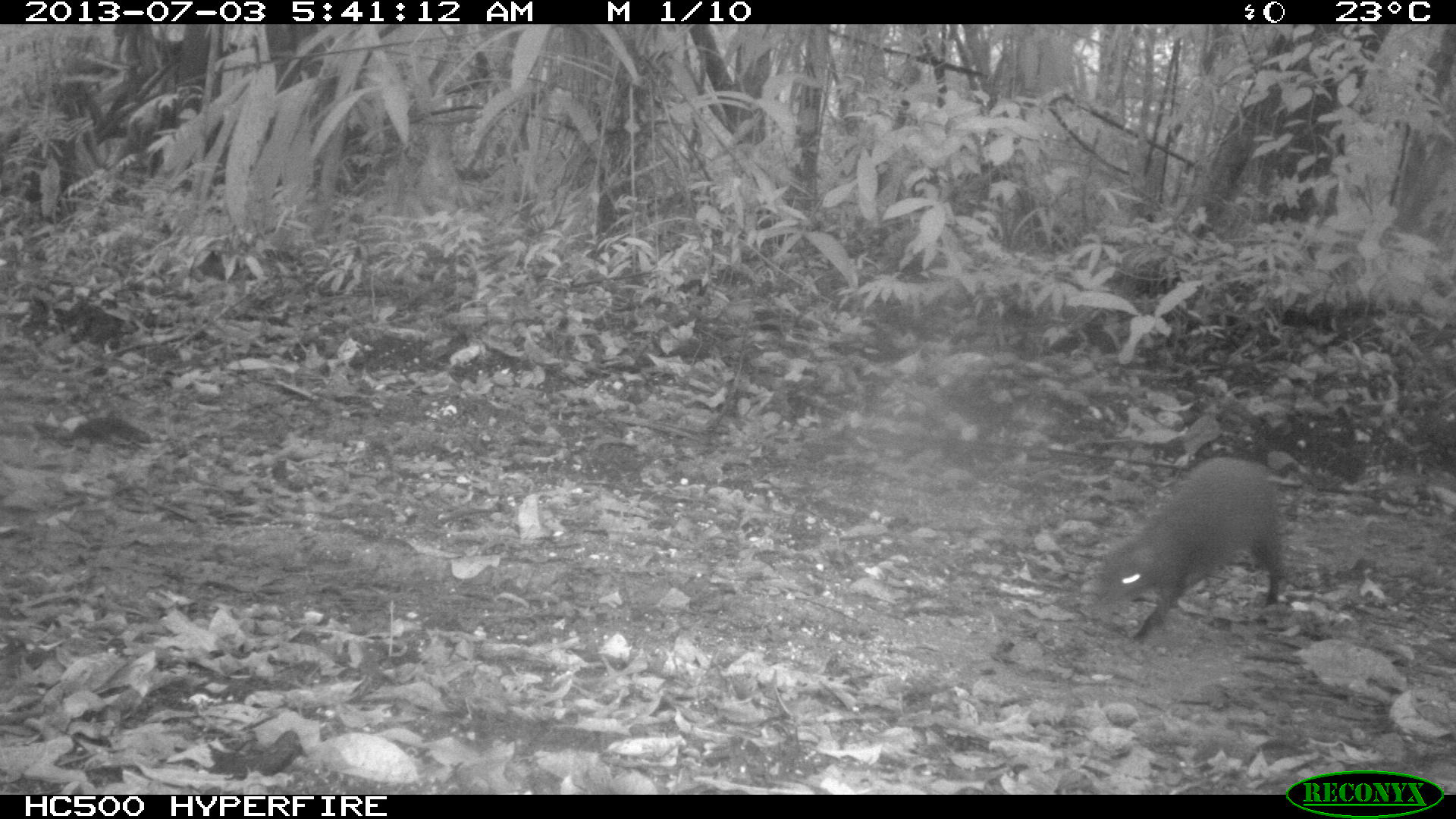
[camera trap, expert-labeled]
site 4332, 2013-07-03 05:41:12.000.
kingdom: Animalia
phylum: Chordata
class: Mammalia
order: Rodentia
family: Dasyproctidae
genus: Dasyprocta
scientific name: Dasyprocta punctata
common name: central american agouti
Dasyprocta punctata (central american agouti), count 1.